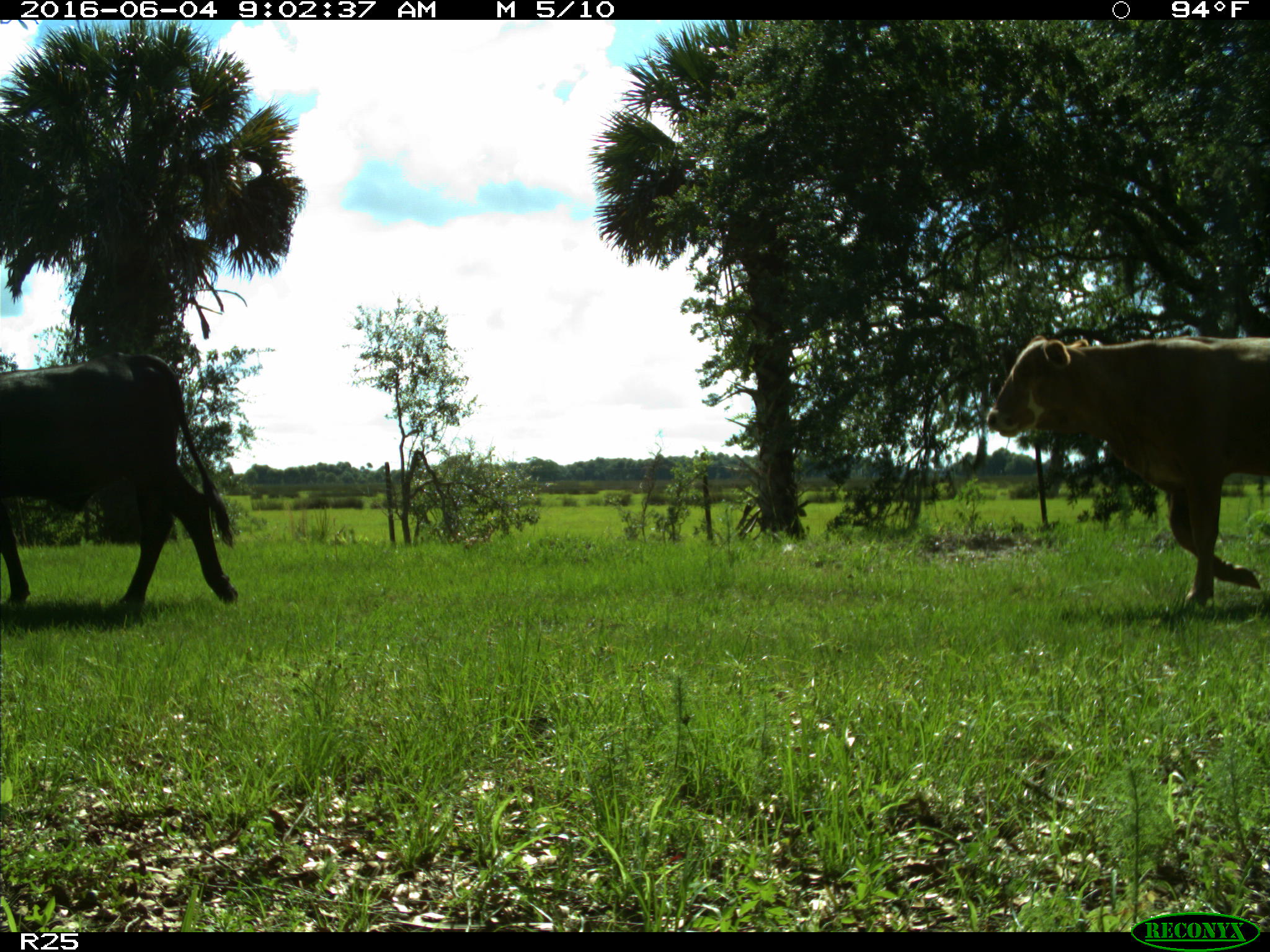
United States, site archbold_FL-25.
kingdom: Animalia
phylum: Chordata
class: Mammalia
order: Artiodactyla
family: Bovidae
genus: Bos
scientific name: Bos taurus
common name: domestic cow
Bos taurus (domestic cow).